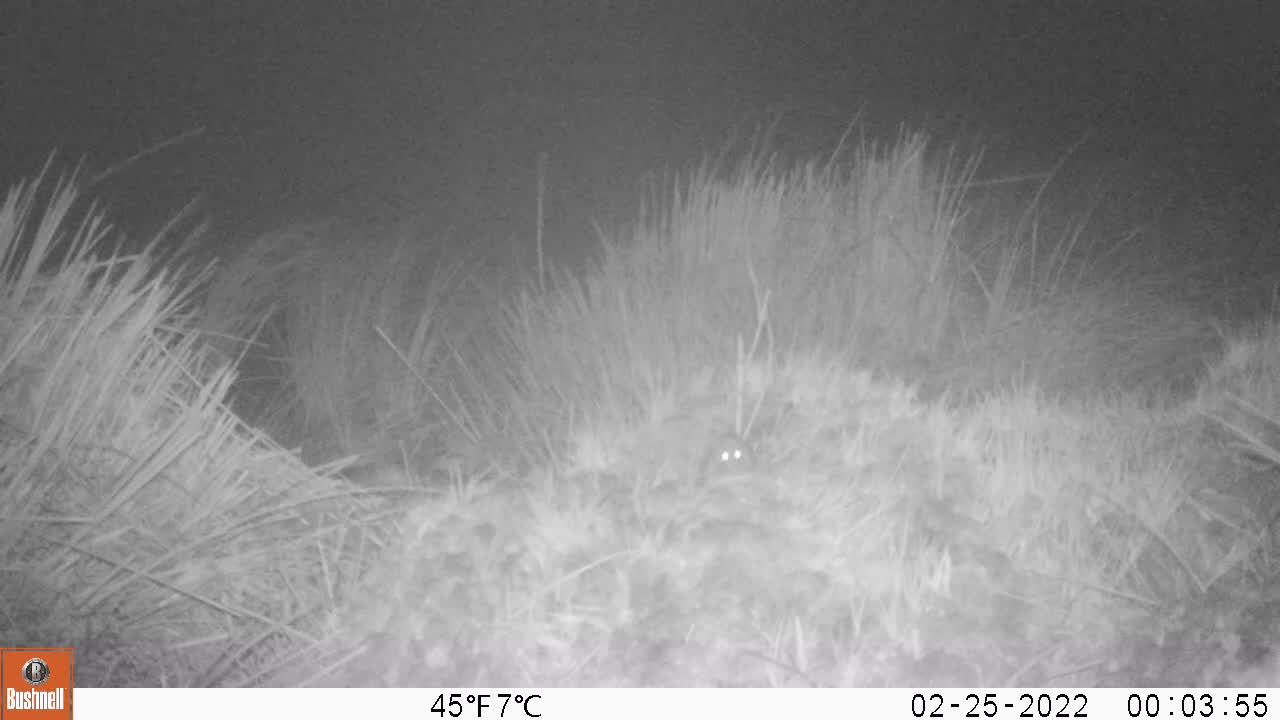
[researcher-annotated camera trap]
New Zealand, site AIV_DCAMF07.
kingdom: Animalia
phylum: Chordata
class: Mammalia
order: Rodentia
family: Muridae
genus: Mus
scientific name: Mus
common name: mouse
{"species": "mouse (Mus)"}